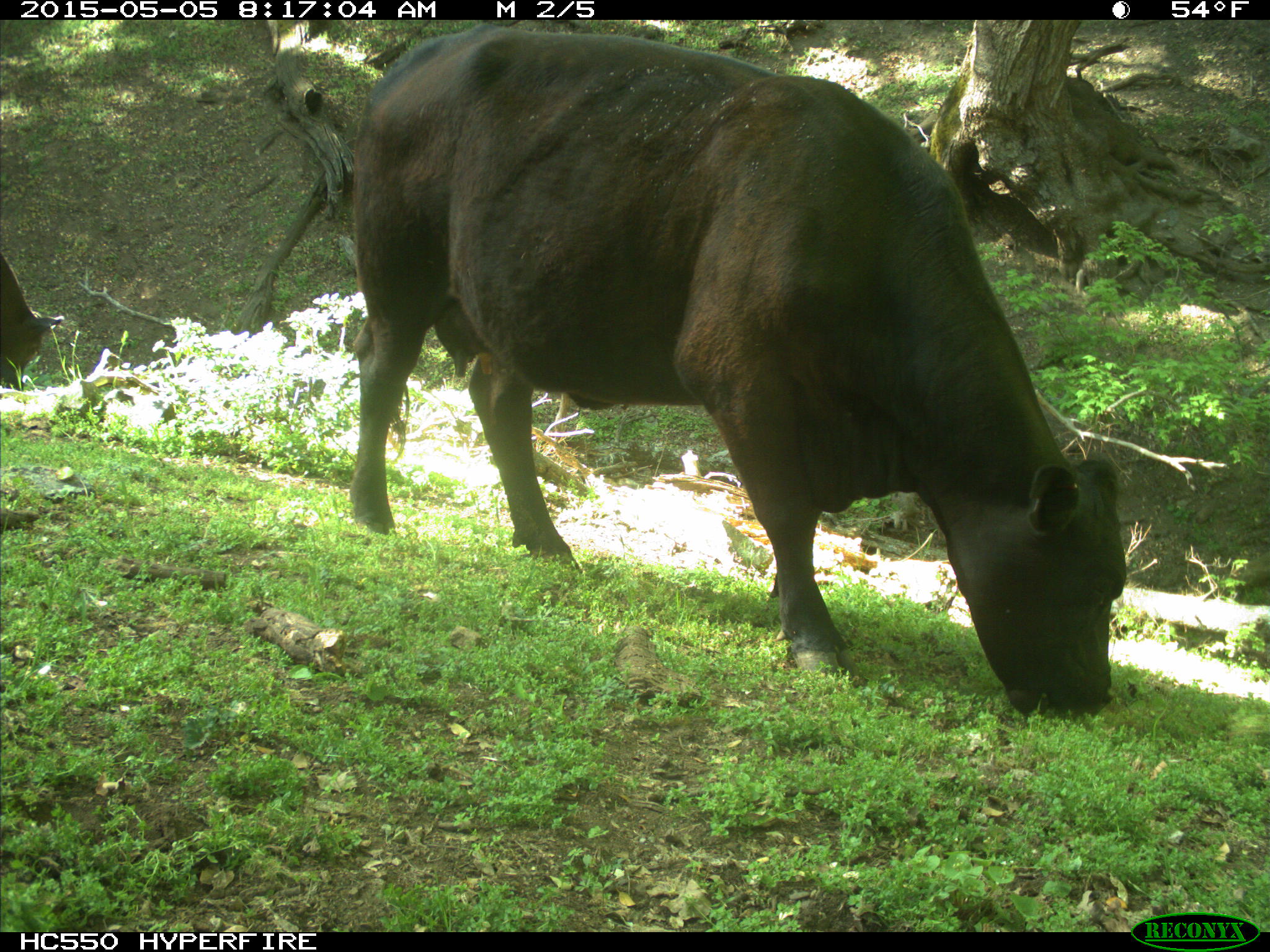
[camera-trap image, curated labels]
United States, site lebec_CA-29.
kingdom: Animalia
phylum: Chordata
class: Mammalia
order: Artiodactyla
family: Bovidae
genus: Bos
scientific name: Bos taurus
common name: domestic cow